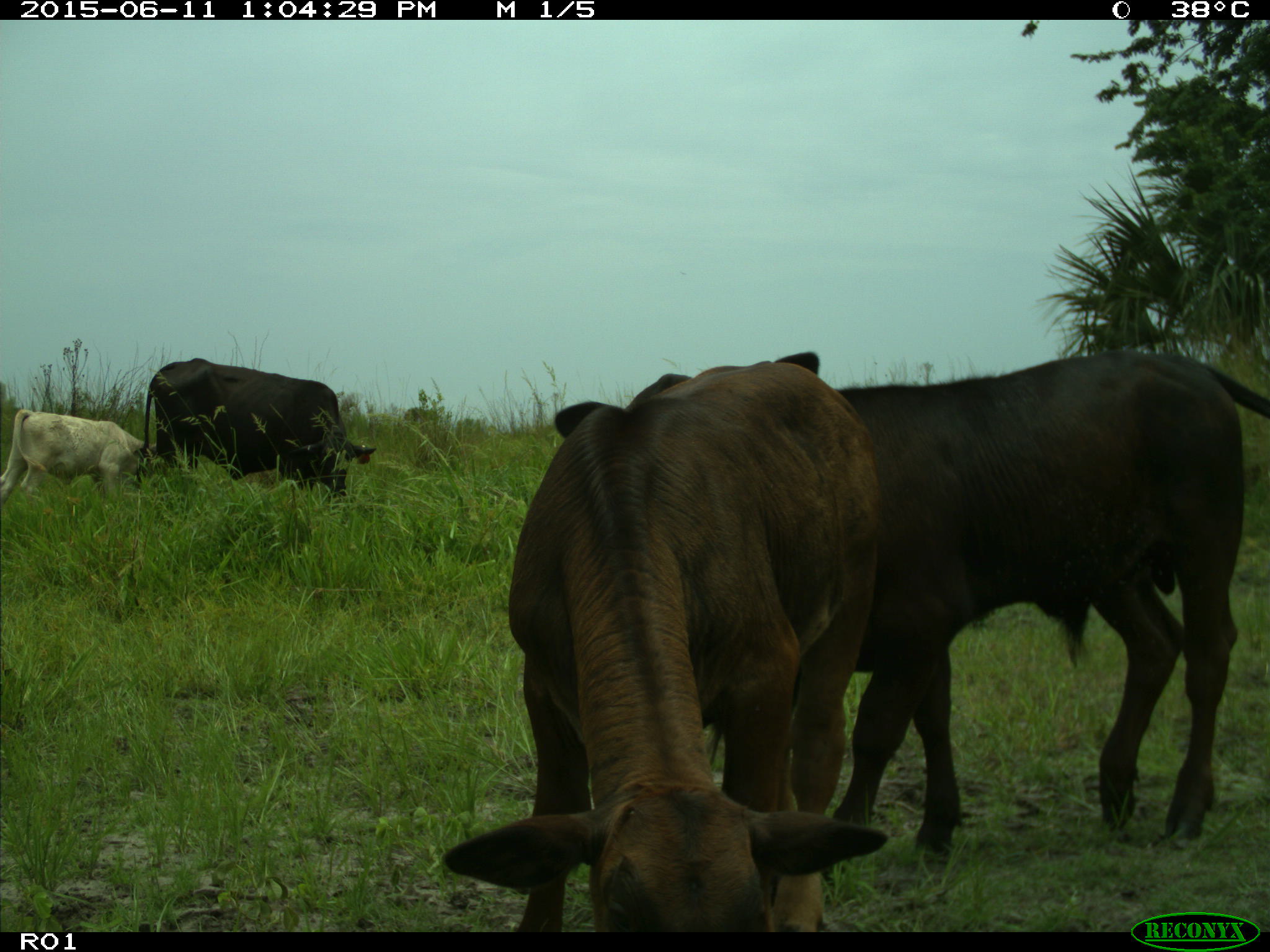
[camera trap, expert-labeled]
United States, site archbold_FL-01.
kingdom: Animalia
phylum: Chordata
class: Mammalia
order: Artiodactyla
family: Bovidae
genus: Bos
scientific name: Bos taurus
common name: domestic cow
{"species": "Bos taurus (domestic cow)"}